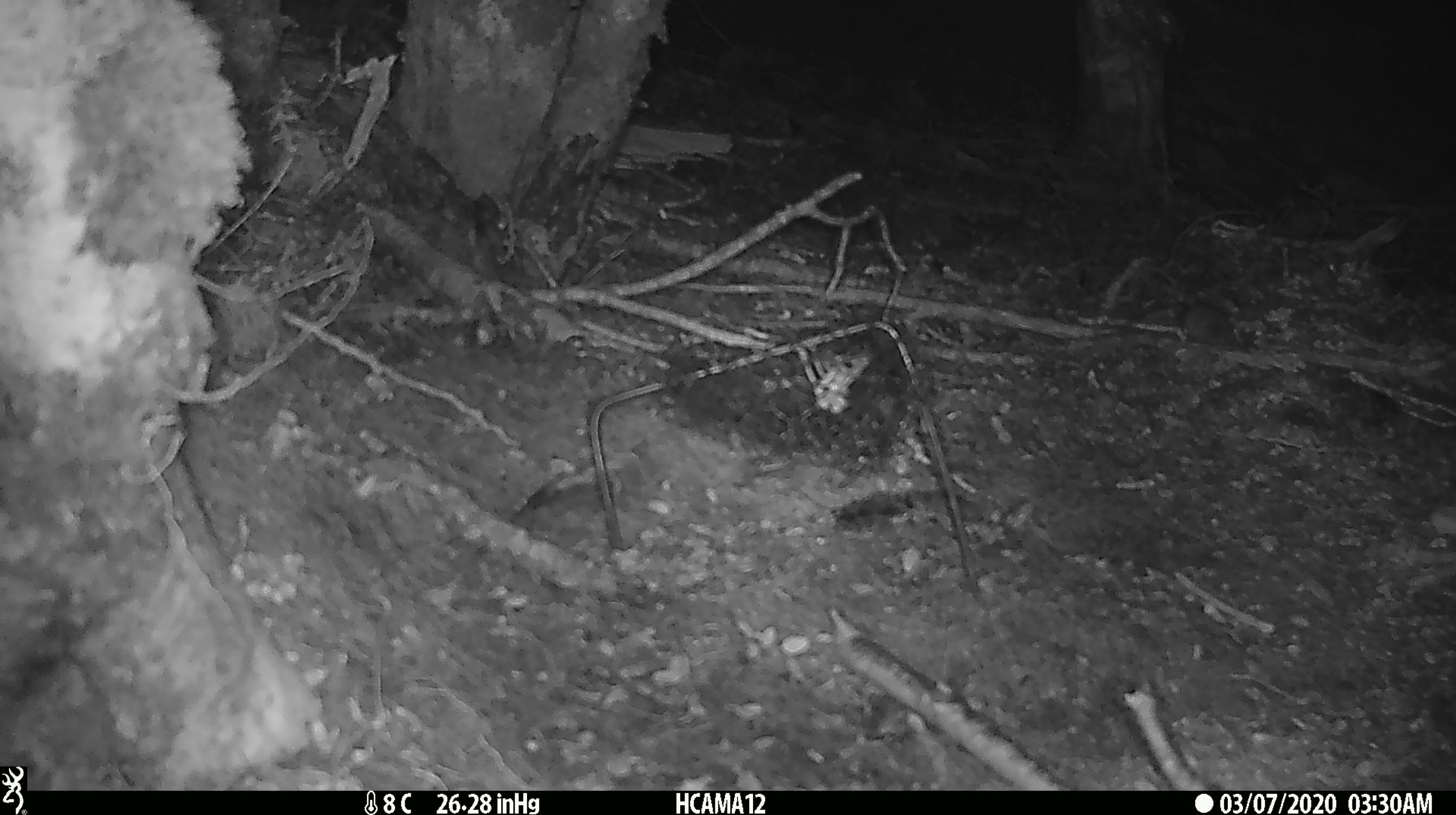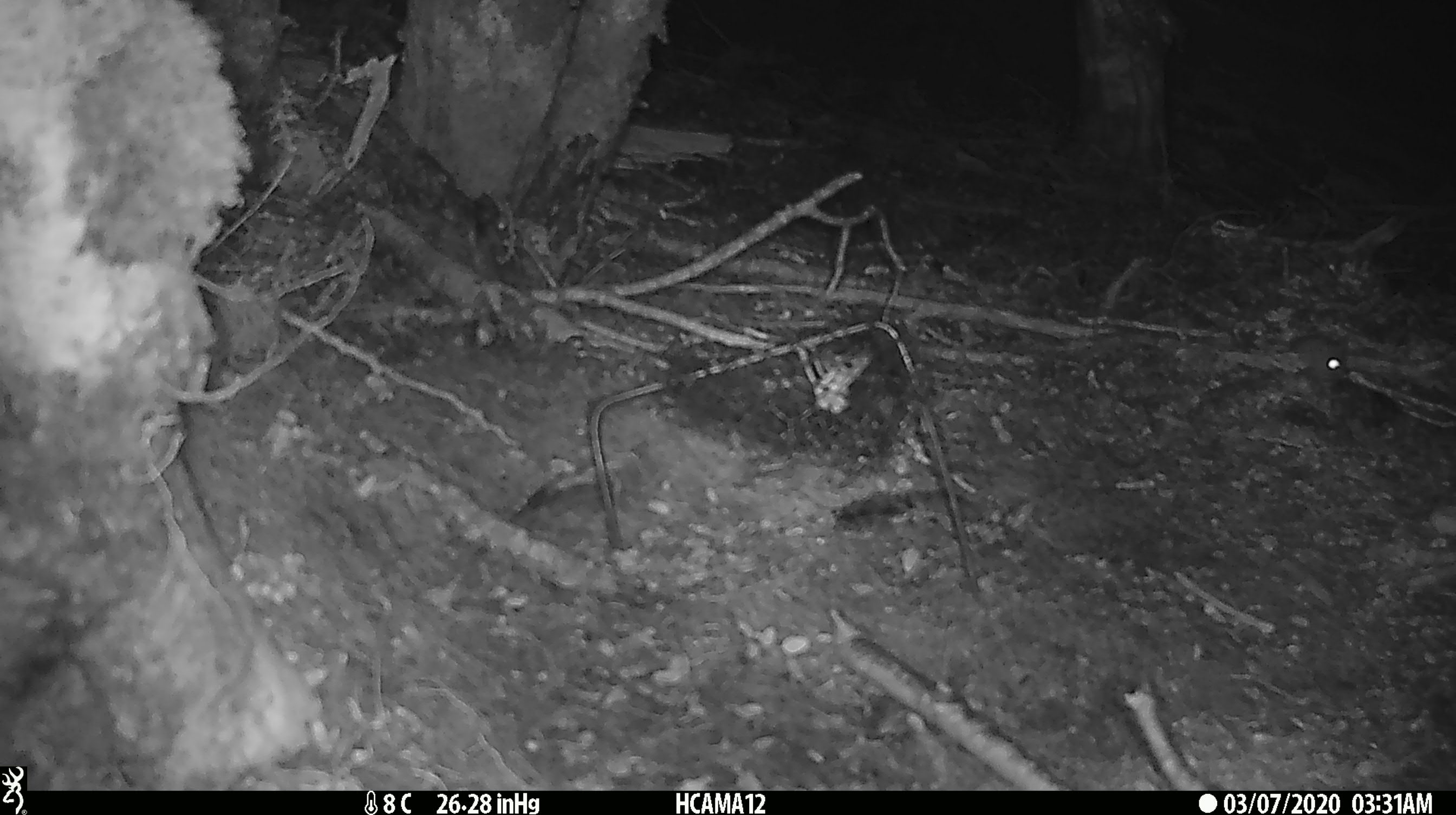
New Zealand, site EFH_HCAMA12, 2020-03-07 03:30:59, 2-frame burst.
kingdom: Animalia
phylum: Chordata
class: Mammalia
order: Rodentia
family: Muridae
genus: Mus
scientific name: Mus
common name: mouse